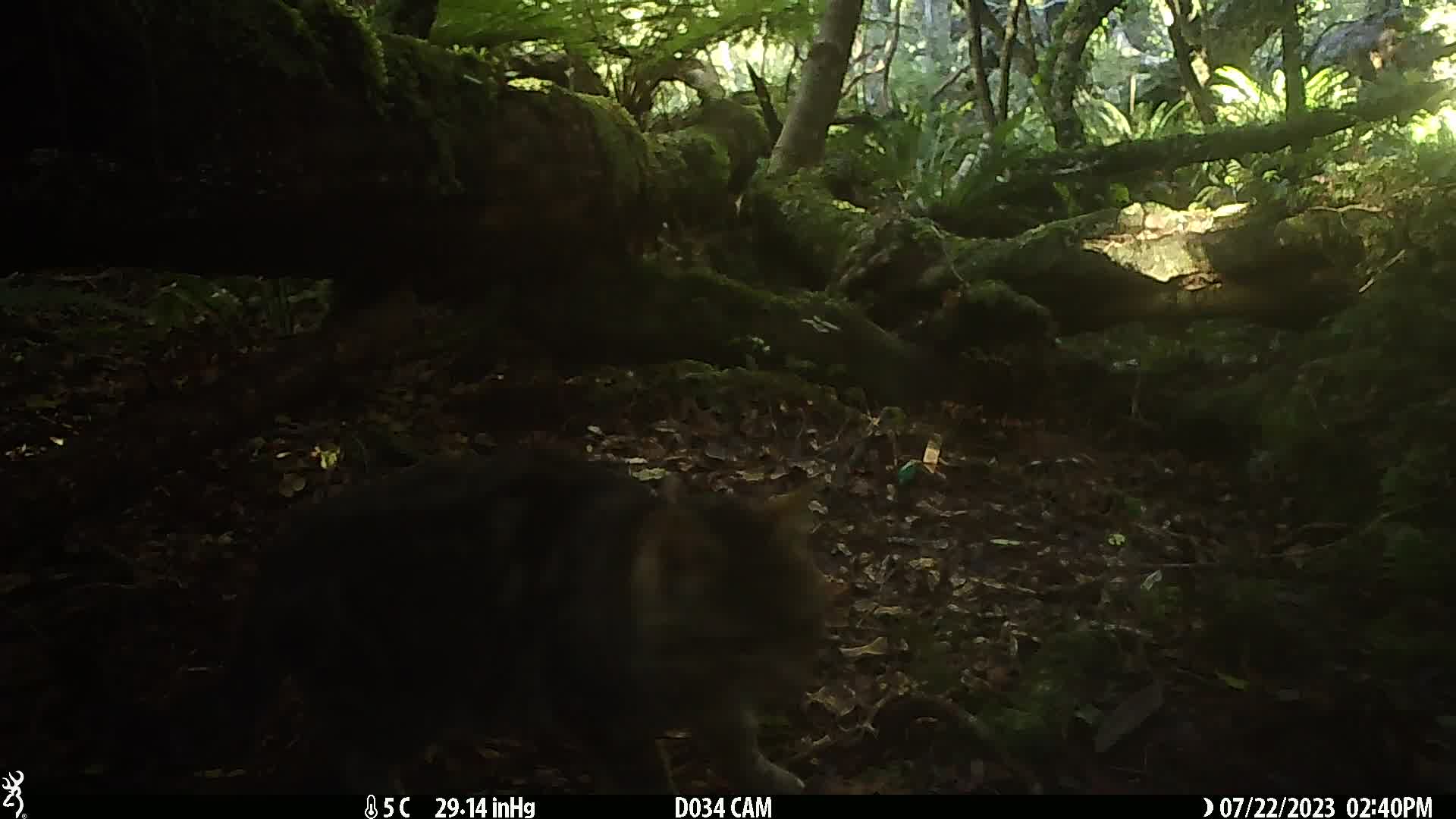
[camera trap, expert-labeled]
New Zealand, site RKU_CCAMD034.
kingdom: Animalia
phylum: Chordata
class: Mammalia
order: Carnivora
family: Felidae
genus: Felis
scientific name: Felis catus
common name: domestic cat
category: cat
Cat (domestic cat) (Felis catus).